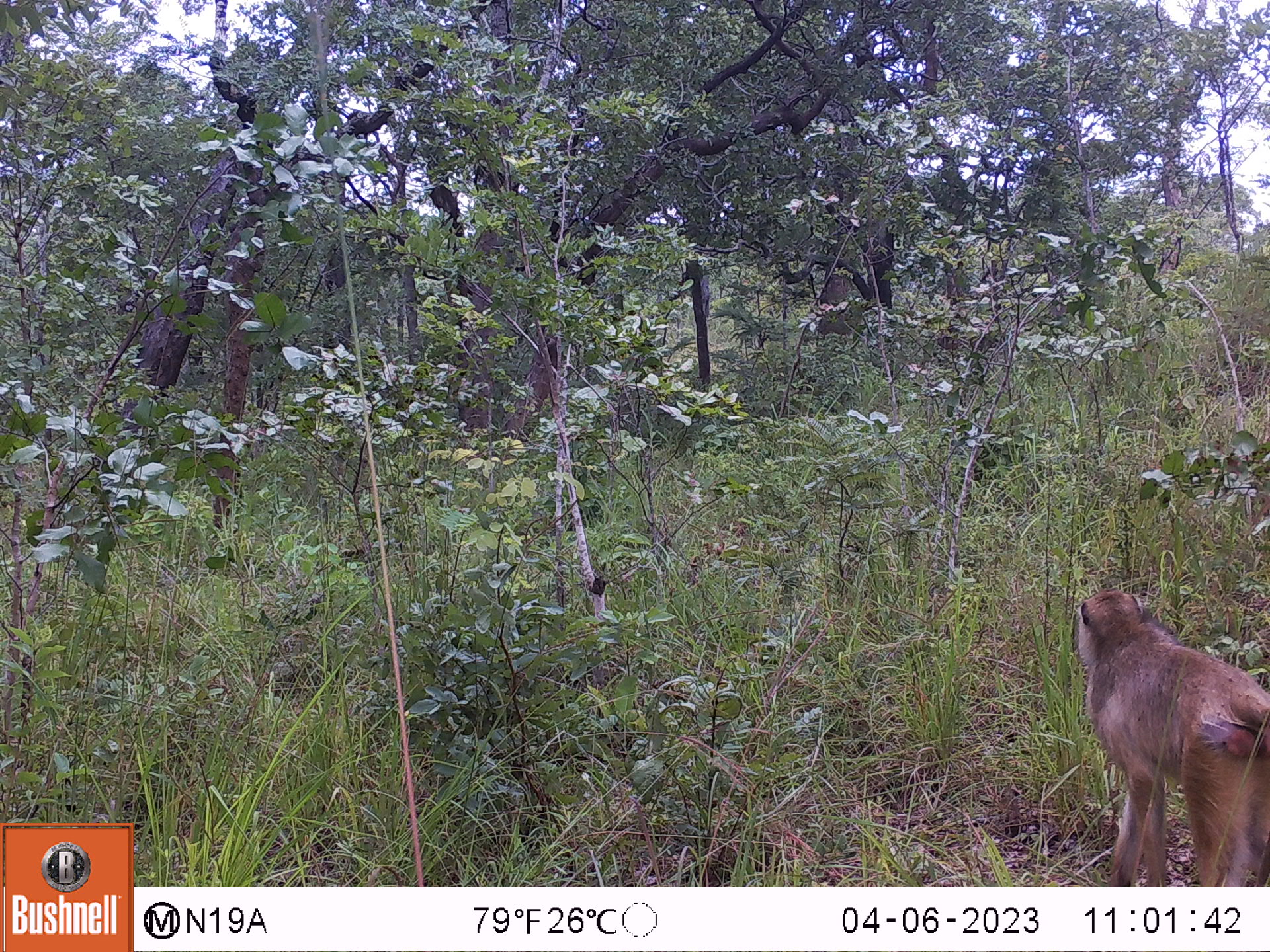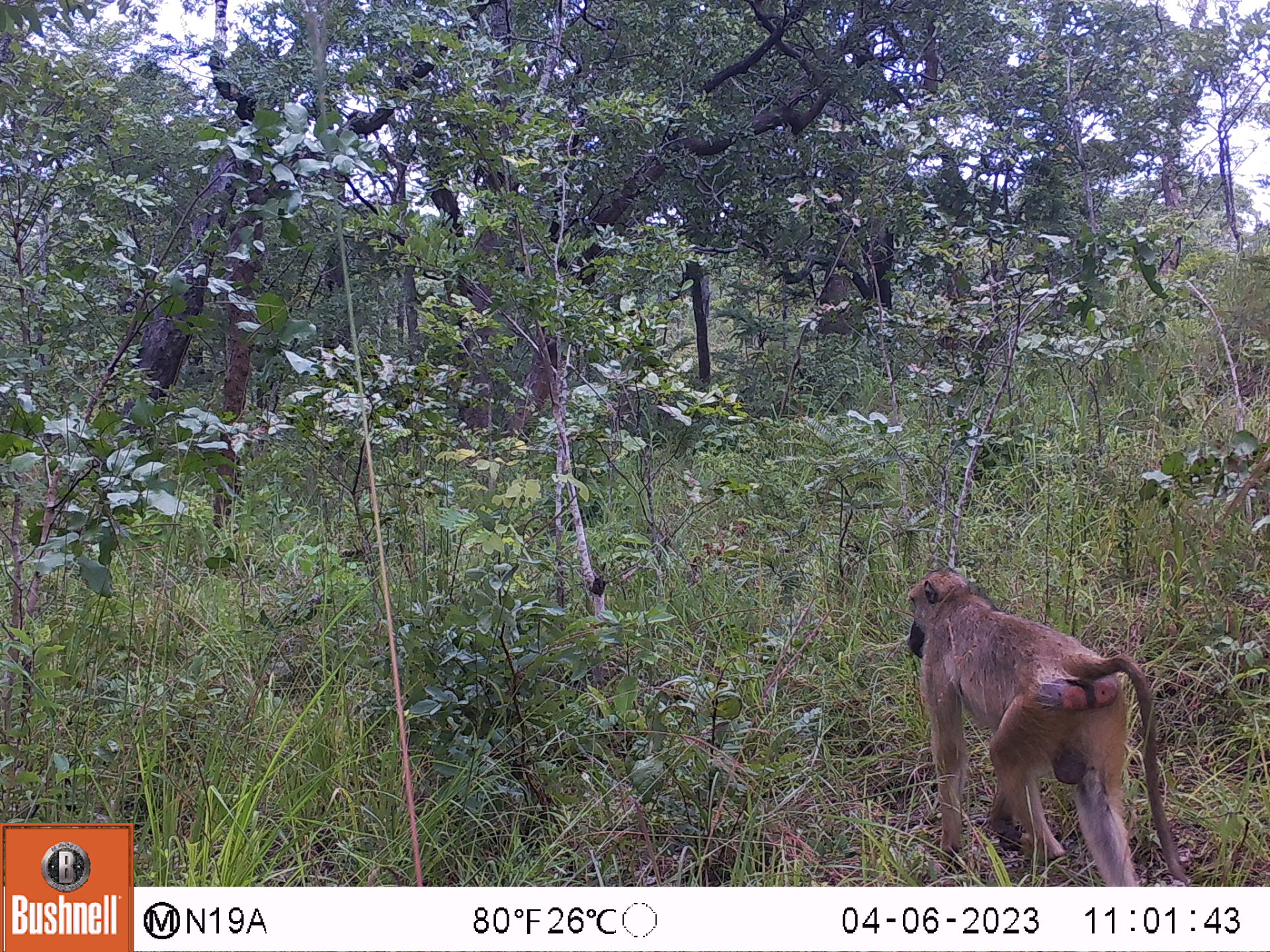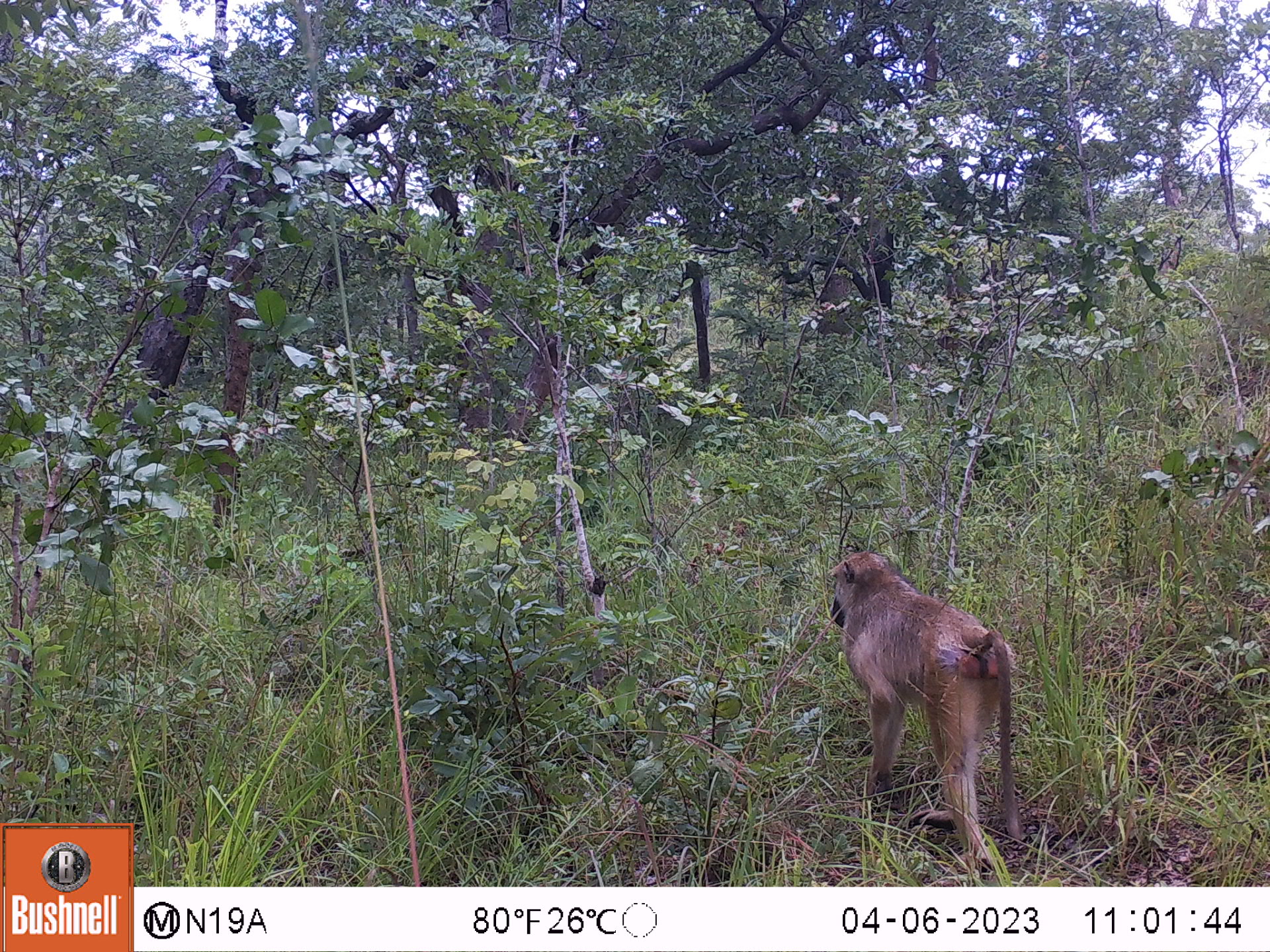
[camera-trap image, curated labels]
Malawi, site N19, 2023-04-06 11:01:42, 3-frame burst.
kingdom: Animalia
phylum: Chordata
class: Mammalia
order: Primates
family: Cercopithecidae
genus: Papio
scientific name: Papio cynocephalus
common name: yellow baboon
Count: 1.